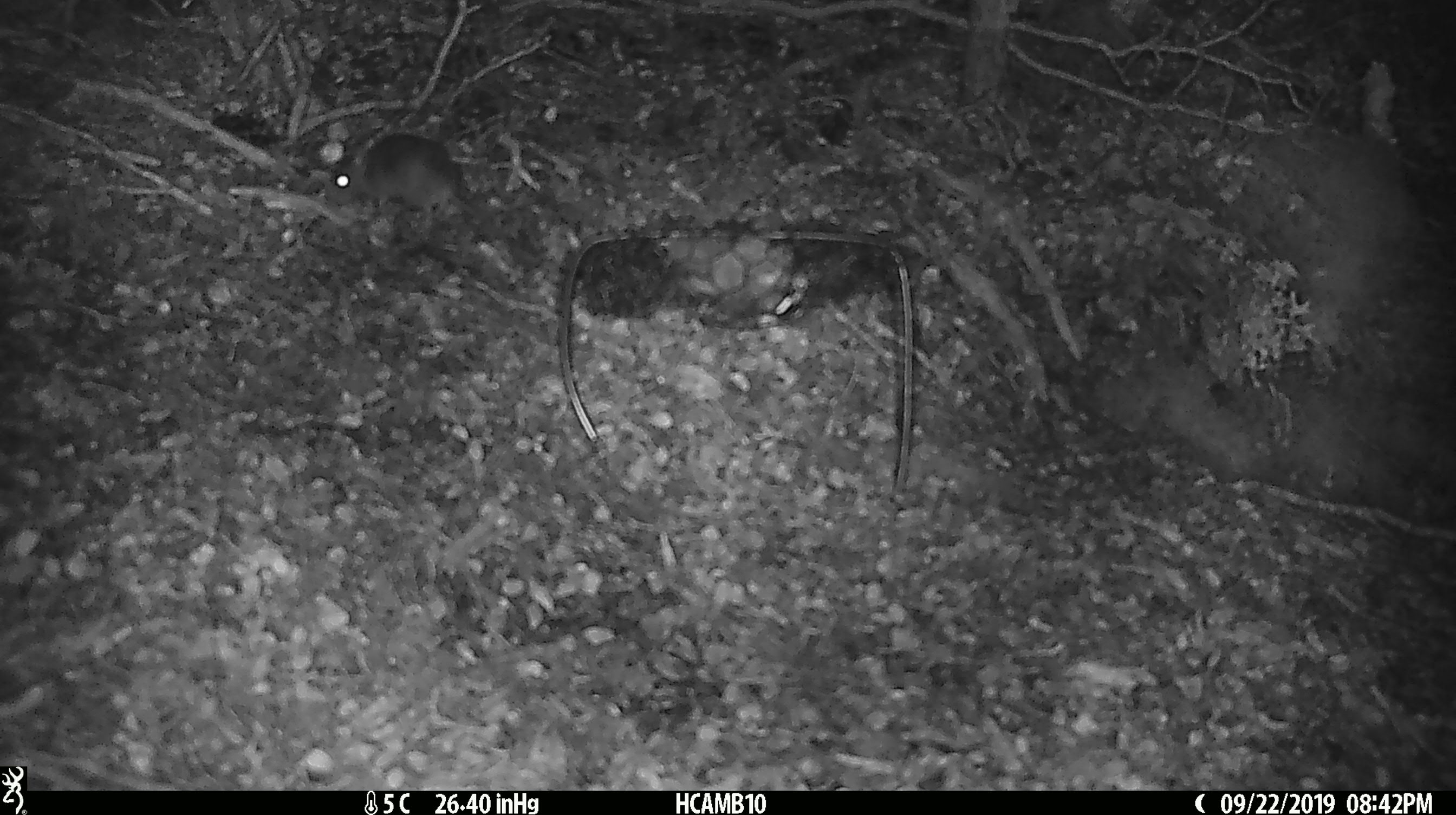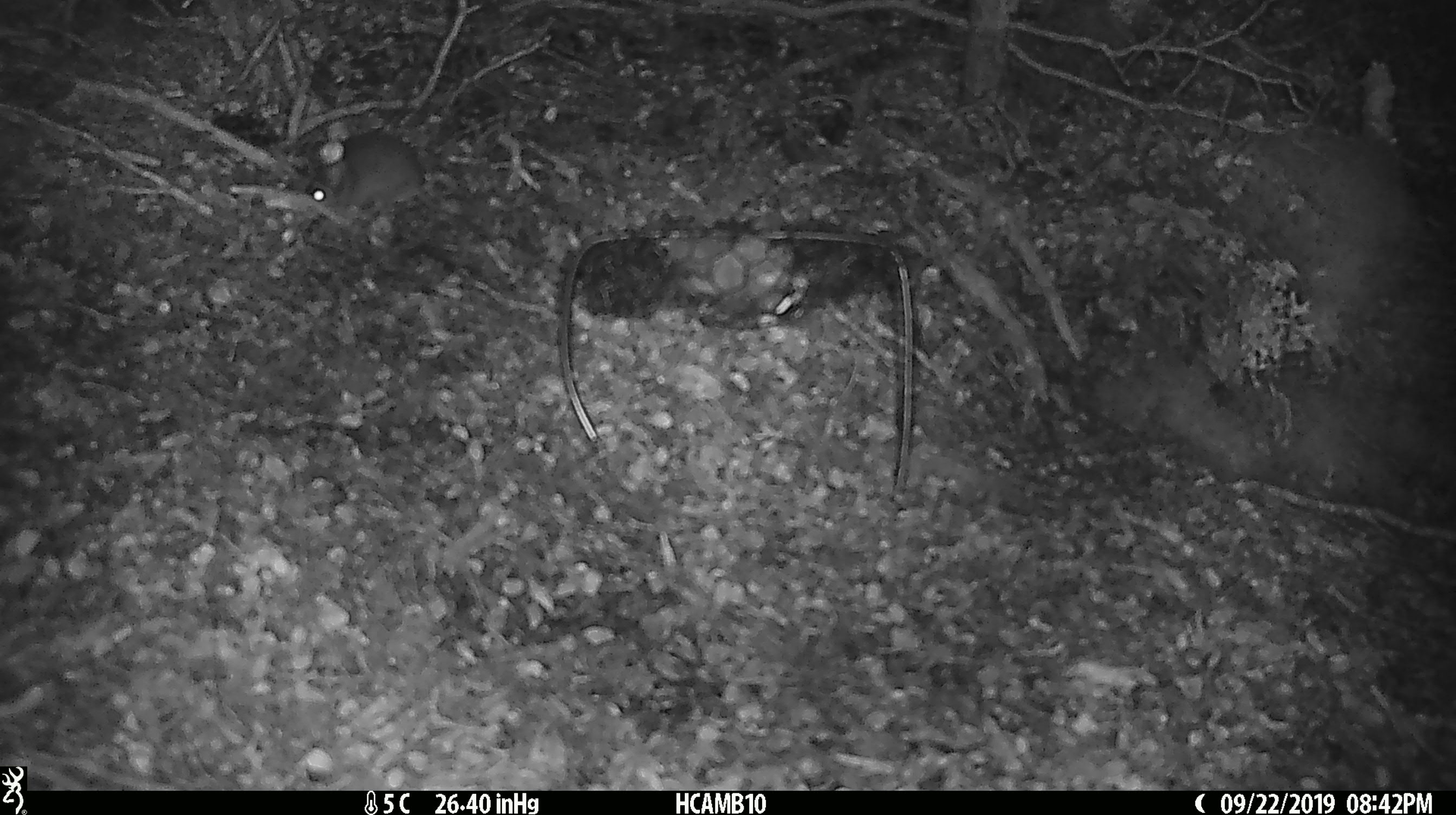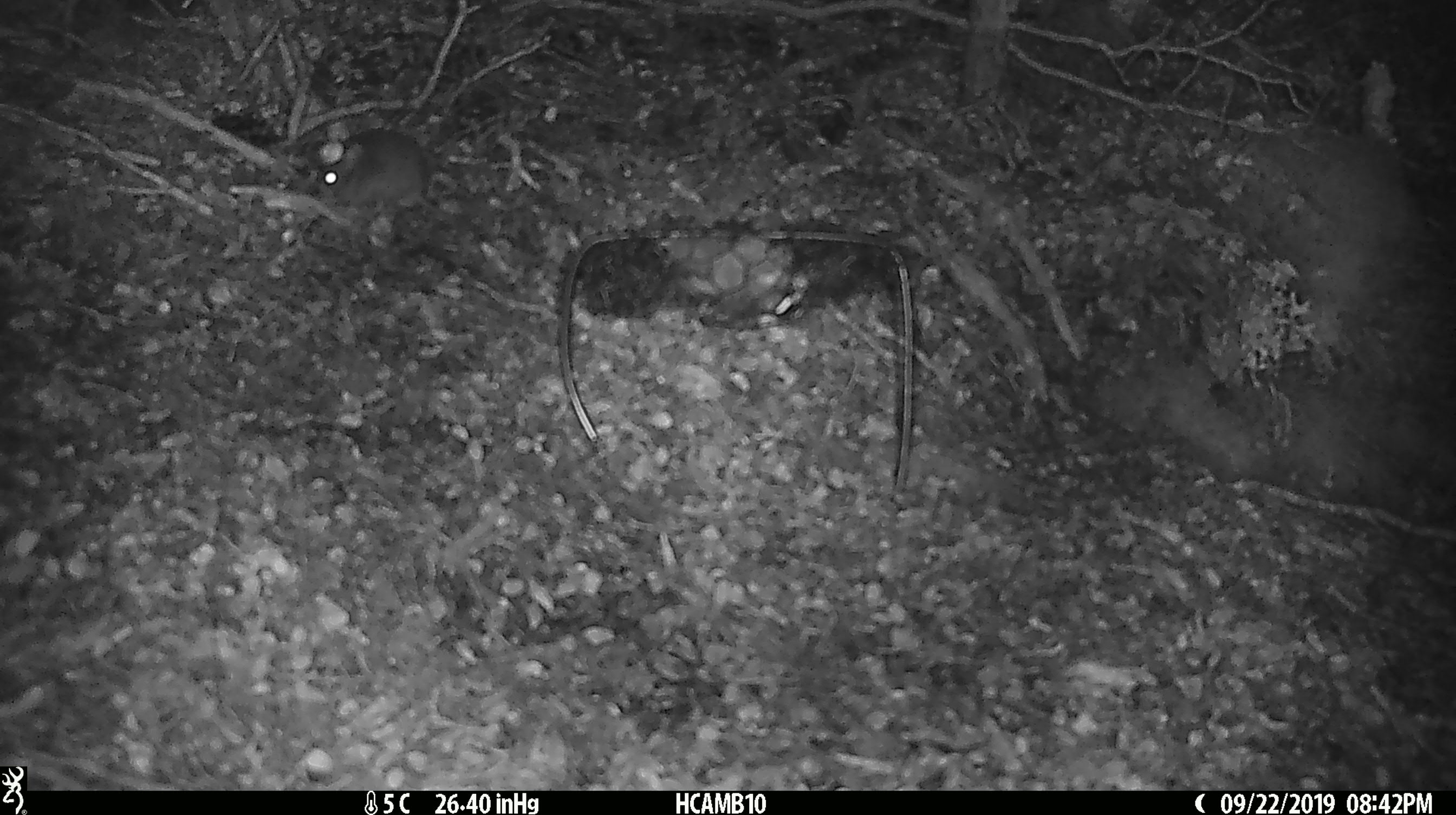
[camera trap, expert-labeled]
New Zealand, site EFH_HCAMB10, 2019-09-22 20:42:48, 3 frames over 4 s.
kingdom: Animalia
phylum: Chordata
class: Mammalia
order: Rodentia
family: Muridae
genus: Mus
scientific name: Mus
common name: mouse